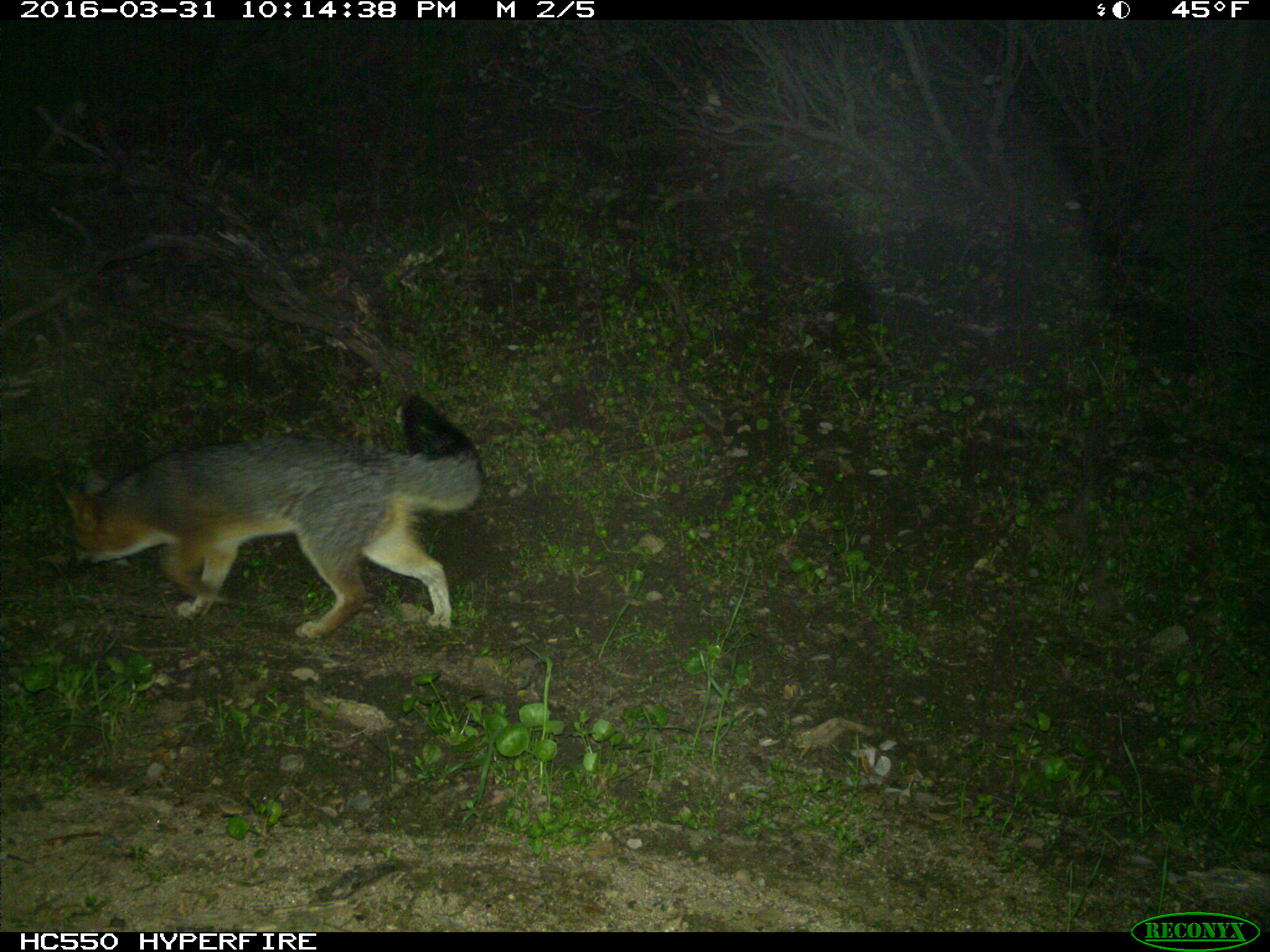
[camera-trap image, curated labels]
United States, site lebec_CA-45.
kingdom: Animalia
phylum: Chordata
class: Mammalia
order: Carnivora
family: Canidae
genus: Urocyon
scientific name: Urocyon cinereoargenteus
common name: gray fox